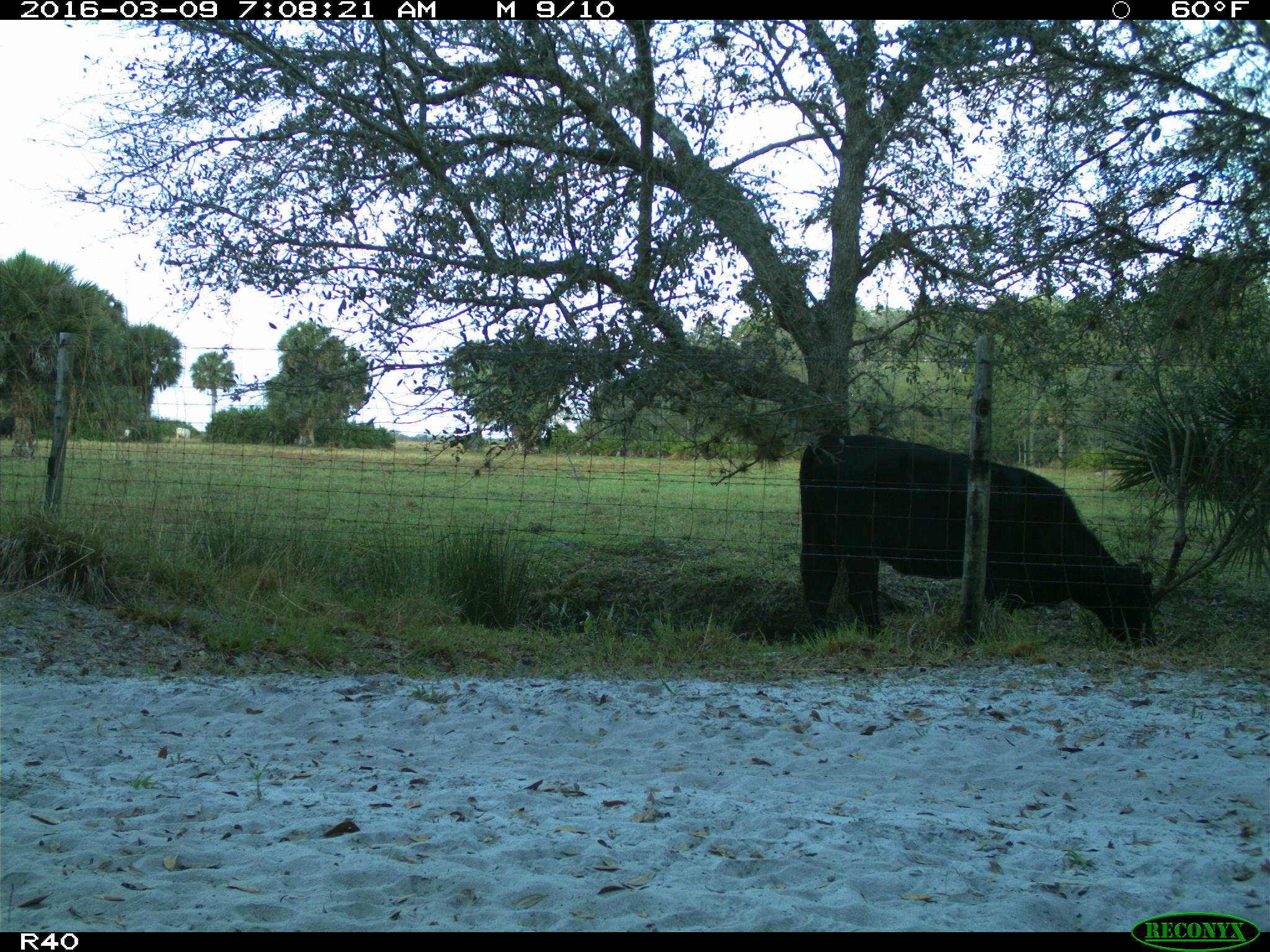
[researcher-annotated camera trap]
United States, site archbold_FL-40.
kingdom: Animalia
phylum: Chordata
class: Mammalia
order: Artiodactyla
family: Bovidae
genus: Bos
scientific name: Bos taurus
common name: domestic cow